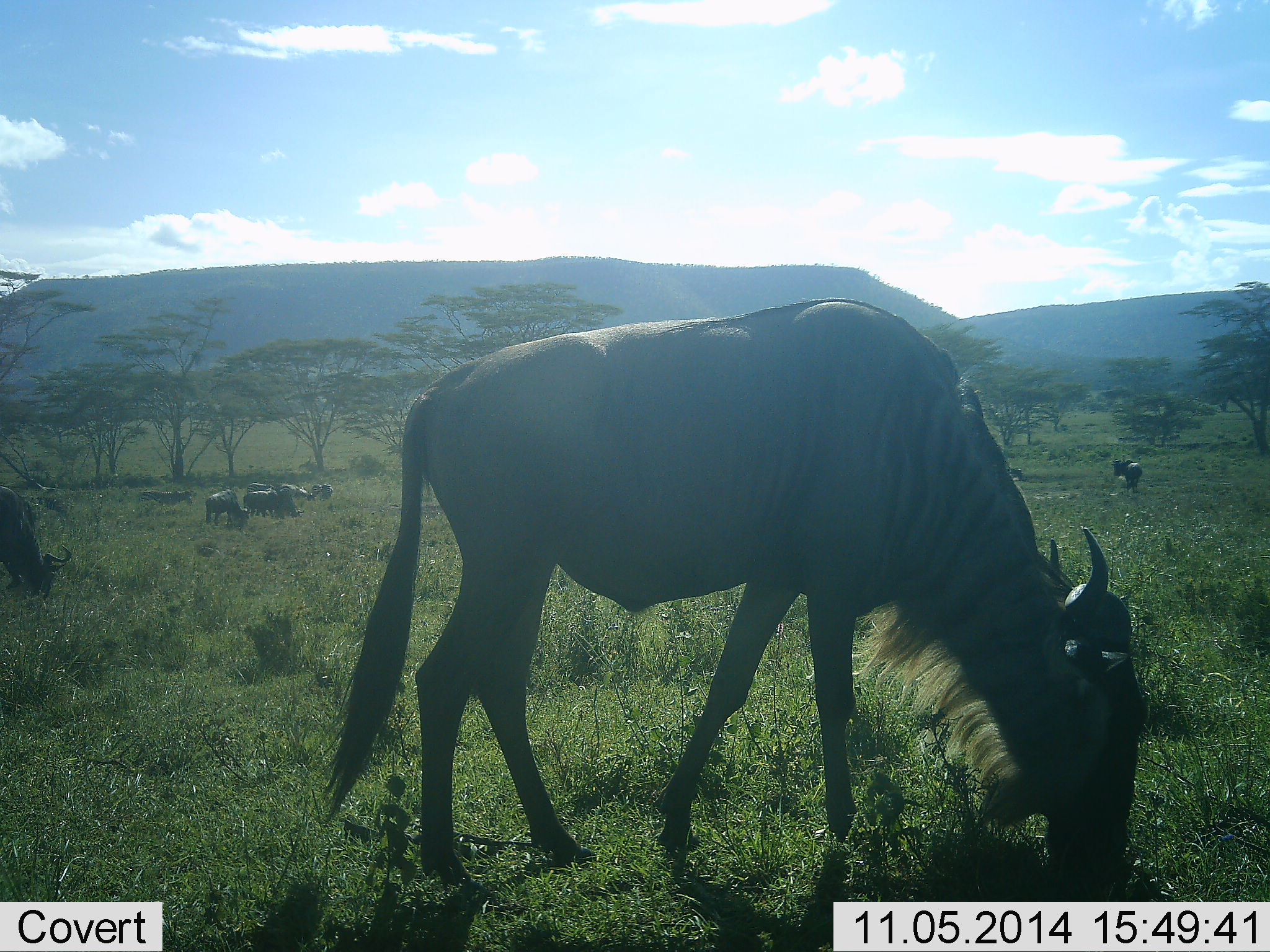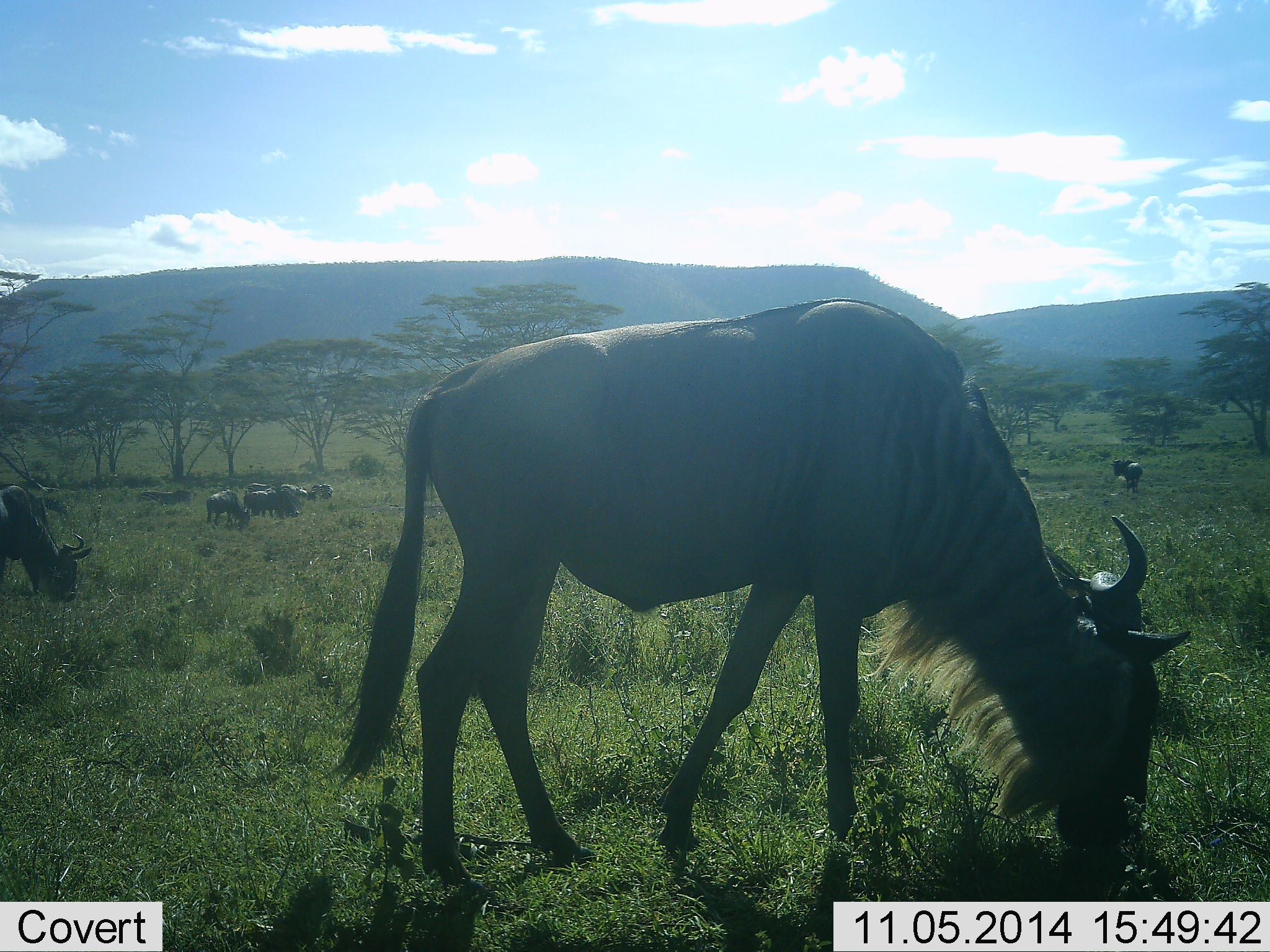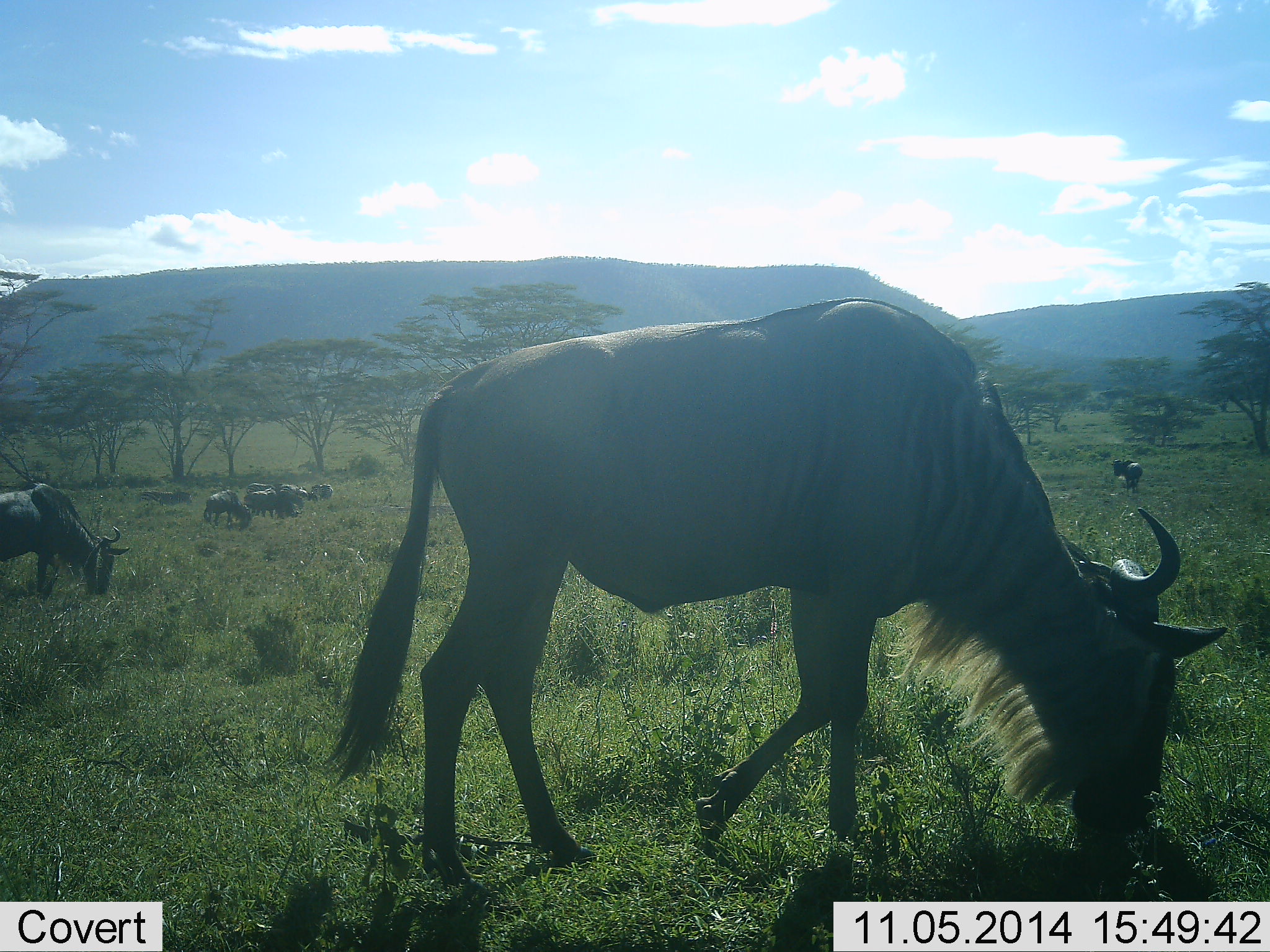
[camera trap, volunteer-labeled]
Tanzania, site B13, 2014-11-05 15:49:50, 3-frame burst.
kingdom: Animalia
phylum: Chordata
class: Mammalia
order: Artiodactyla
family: Bovidae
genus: Connochaetes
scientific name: Connochaetes taurinus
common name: blue wildebeest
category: wildebeest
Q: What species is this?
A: Wildebeest (blue wildebeest) (Connochaetes taurinus).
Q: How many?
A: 7.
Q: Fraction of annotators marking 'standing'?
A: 36%.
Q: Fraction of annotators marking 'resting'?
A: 0%.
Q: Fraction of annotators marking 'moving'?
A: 0%.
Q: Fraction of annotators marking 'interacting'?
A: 0%.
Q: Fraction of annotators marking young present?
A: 0%.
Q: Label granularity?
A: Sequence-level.